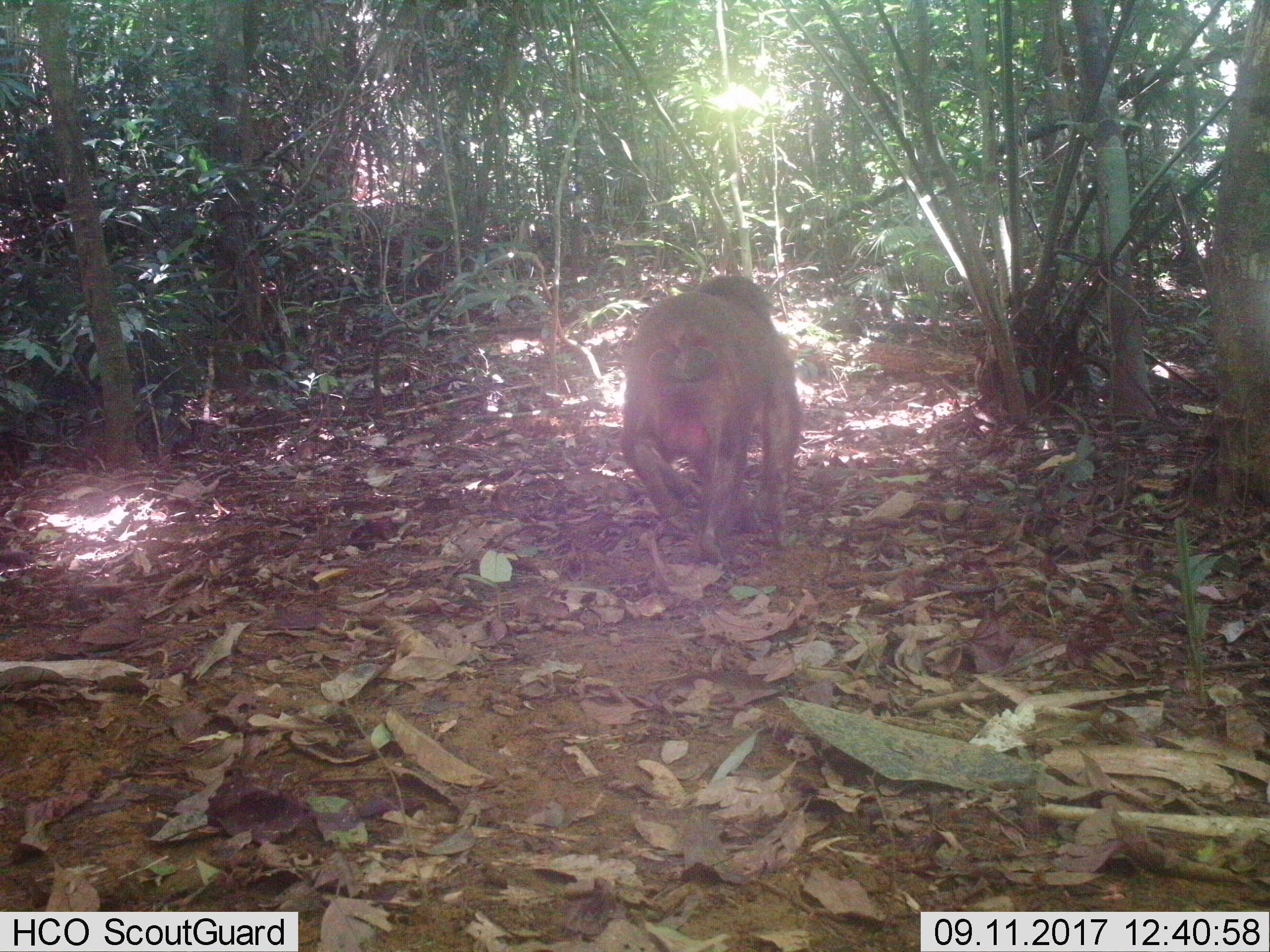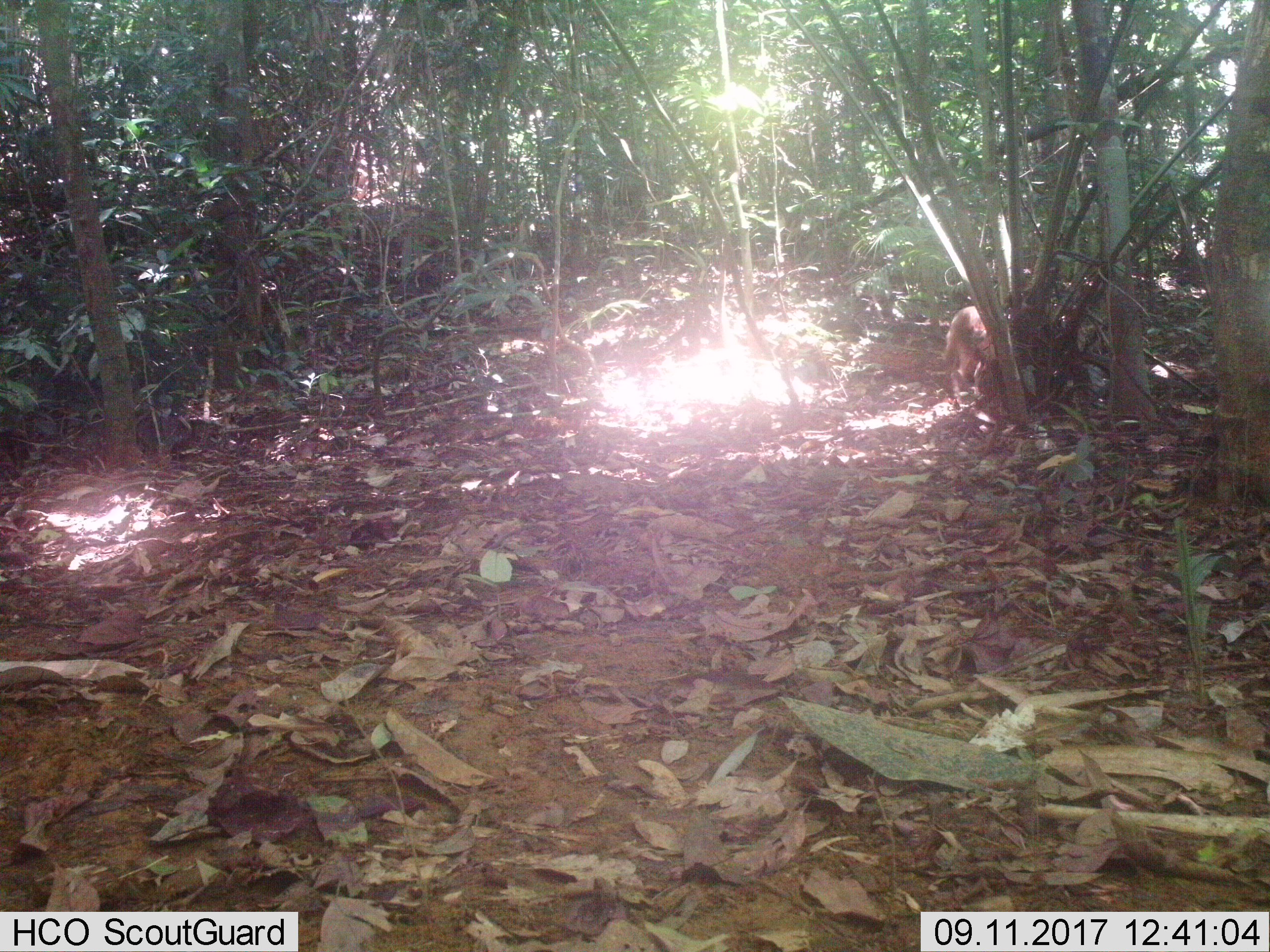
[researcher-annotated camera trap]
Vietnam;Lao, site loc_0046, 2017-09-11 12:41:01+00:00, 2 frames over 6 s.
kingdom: Animalia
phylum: Chordata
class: Mammalia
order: Primates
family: Cercopithecidae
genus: Macaca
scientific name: Macaca arctoides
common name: stump-tailed macaque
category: stump tailed macaque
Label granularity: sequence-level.